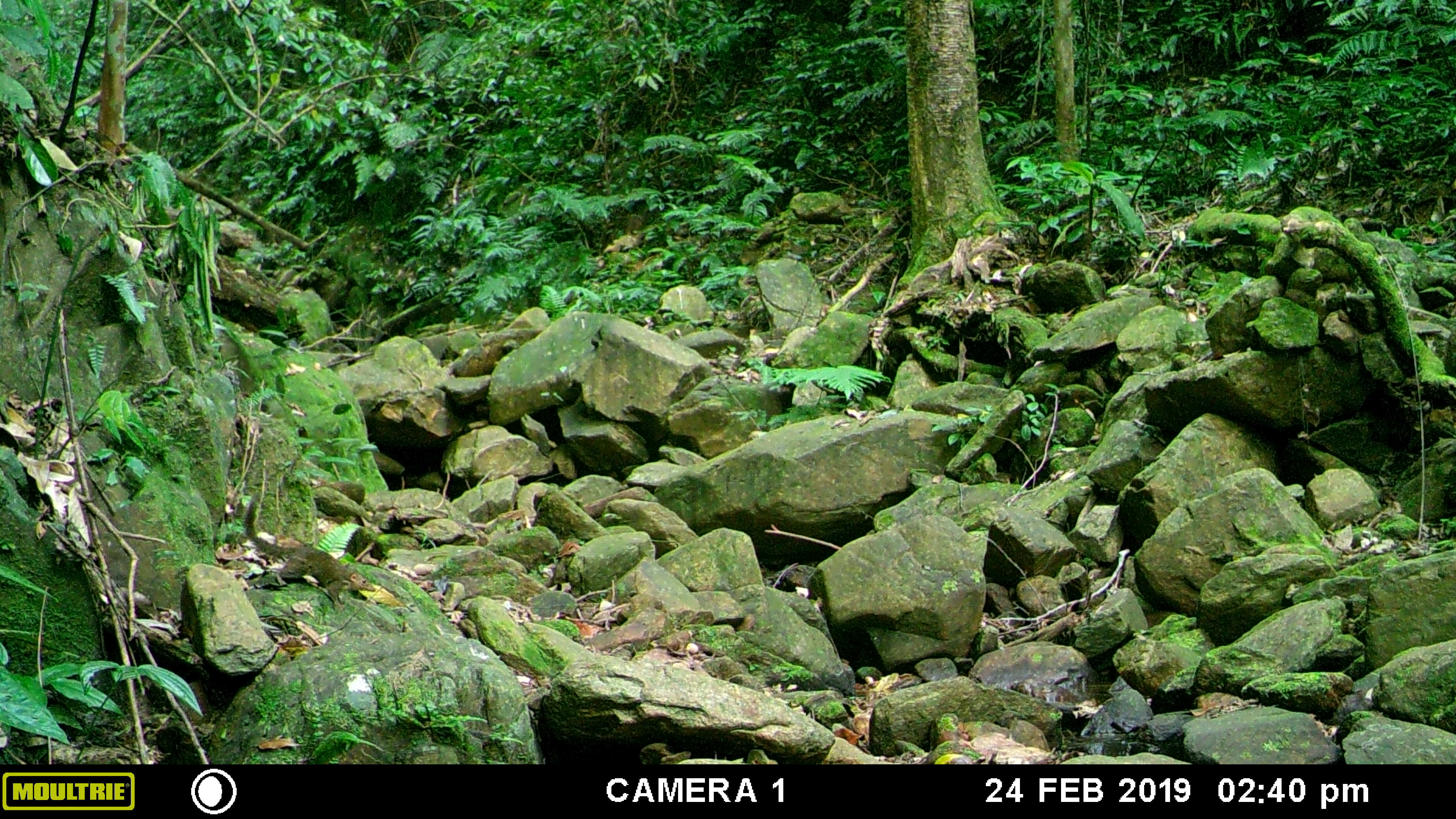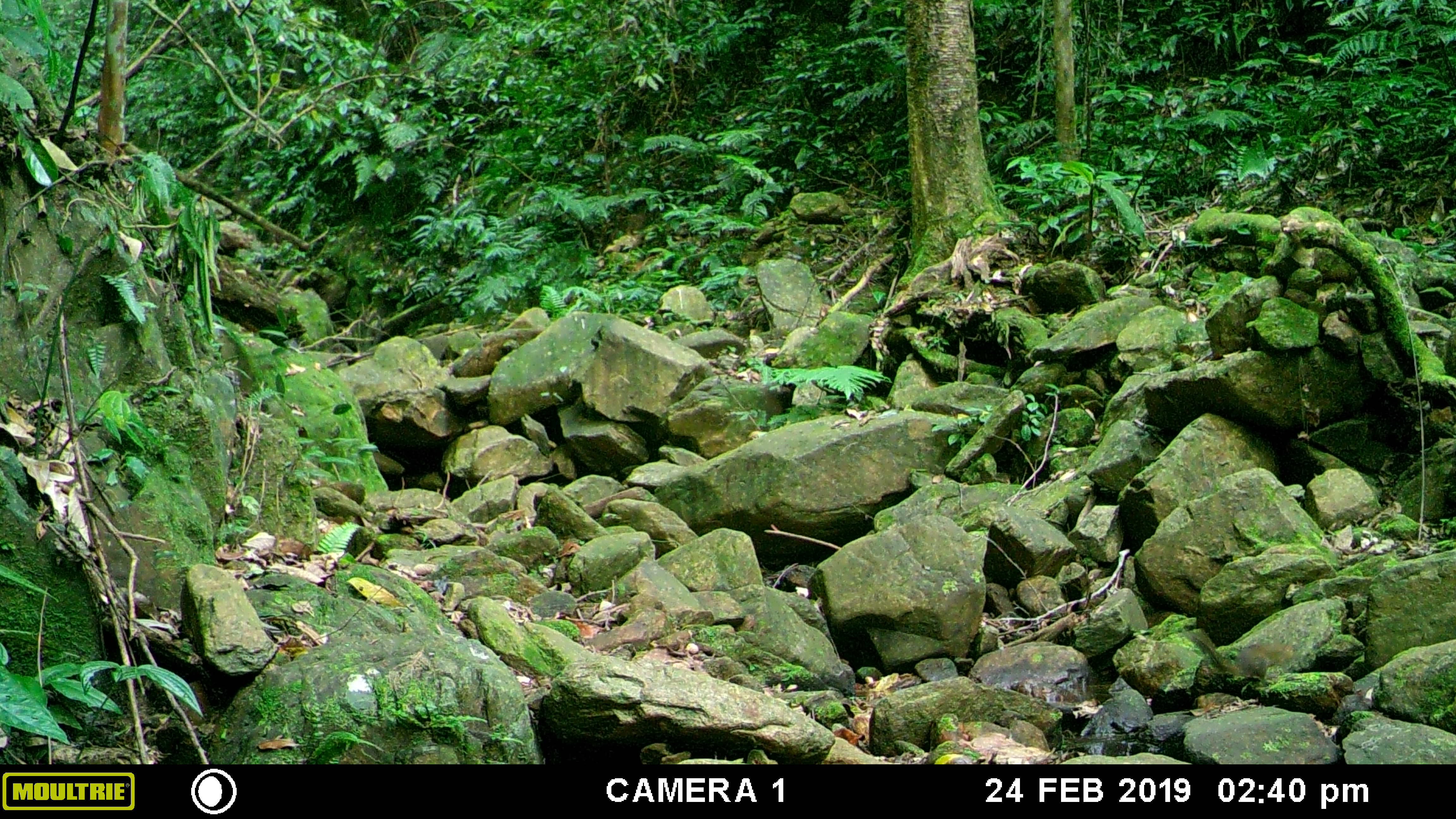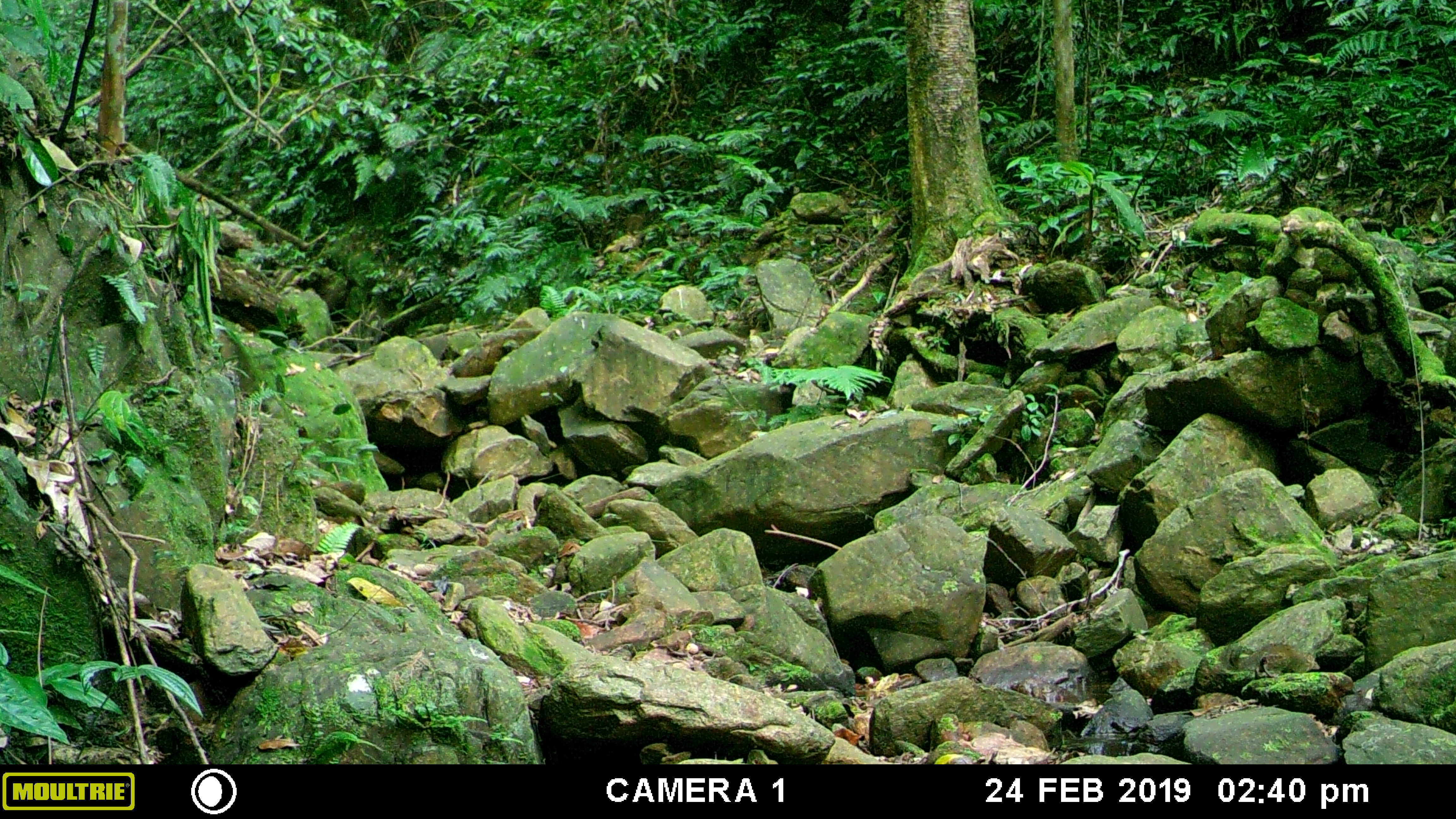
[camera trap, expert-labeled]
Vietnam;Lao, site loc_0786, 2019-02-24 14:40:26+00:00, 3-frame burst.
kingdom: Animalia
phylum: Chordata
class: Mammalia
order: Scandentia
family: Tupaiidae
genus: Tupaia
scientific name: Tupaia belangeri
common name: northern treeshrew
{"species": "northern treeshrew (Tupaia belangeri)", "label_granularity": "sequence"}